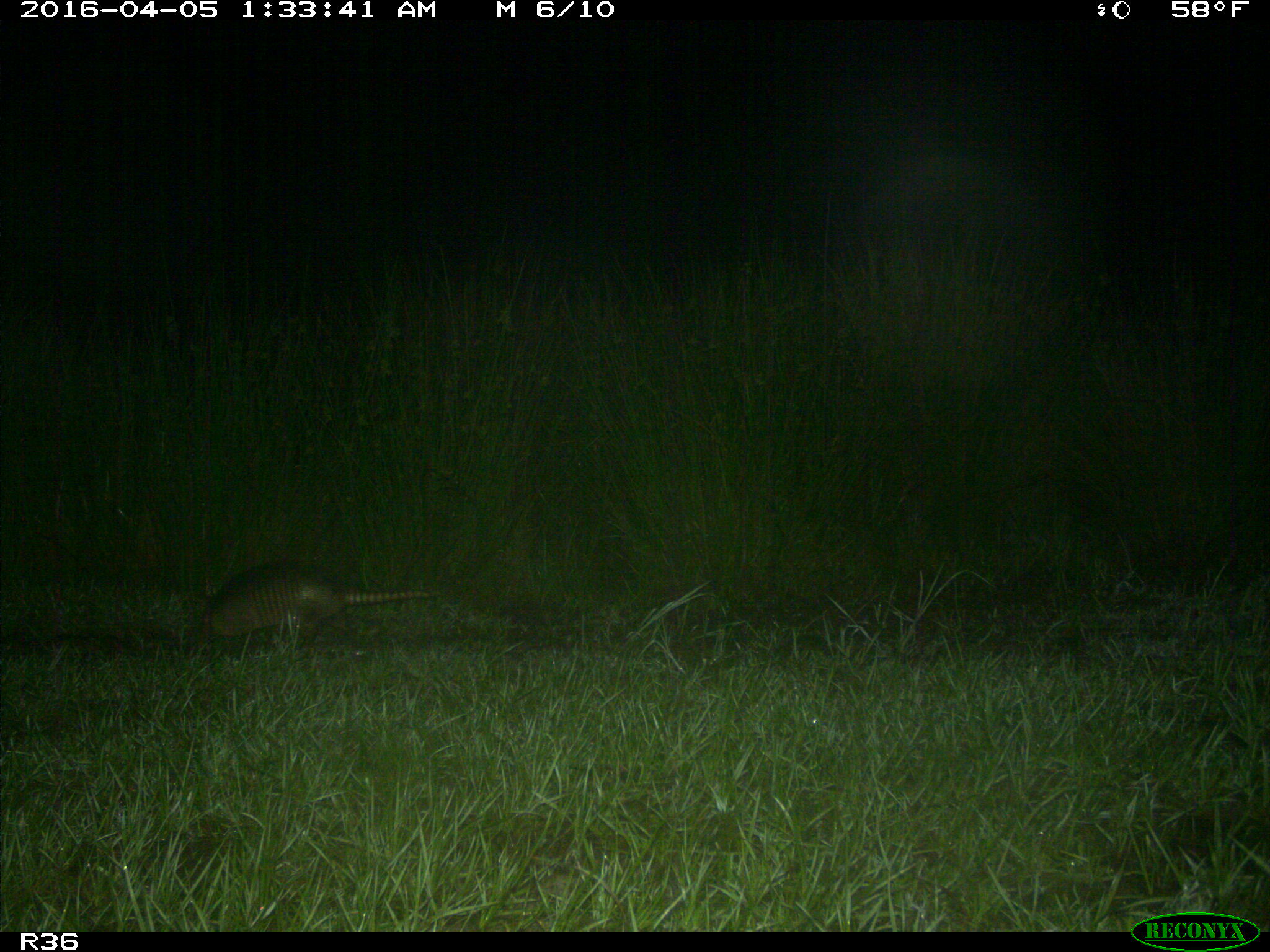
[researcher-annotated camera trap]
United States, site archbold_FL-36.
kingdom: Animalia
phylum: Chordata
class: Mammalia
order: Cingulata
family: Dasypodidae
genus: Dasypus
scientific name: Dasypus novemcinctus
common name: nine-banded armadillo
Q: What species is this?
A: Dasypus novemcinctus (nine-banded armadillo).